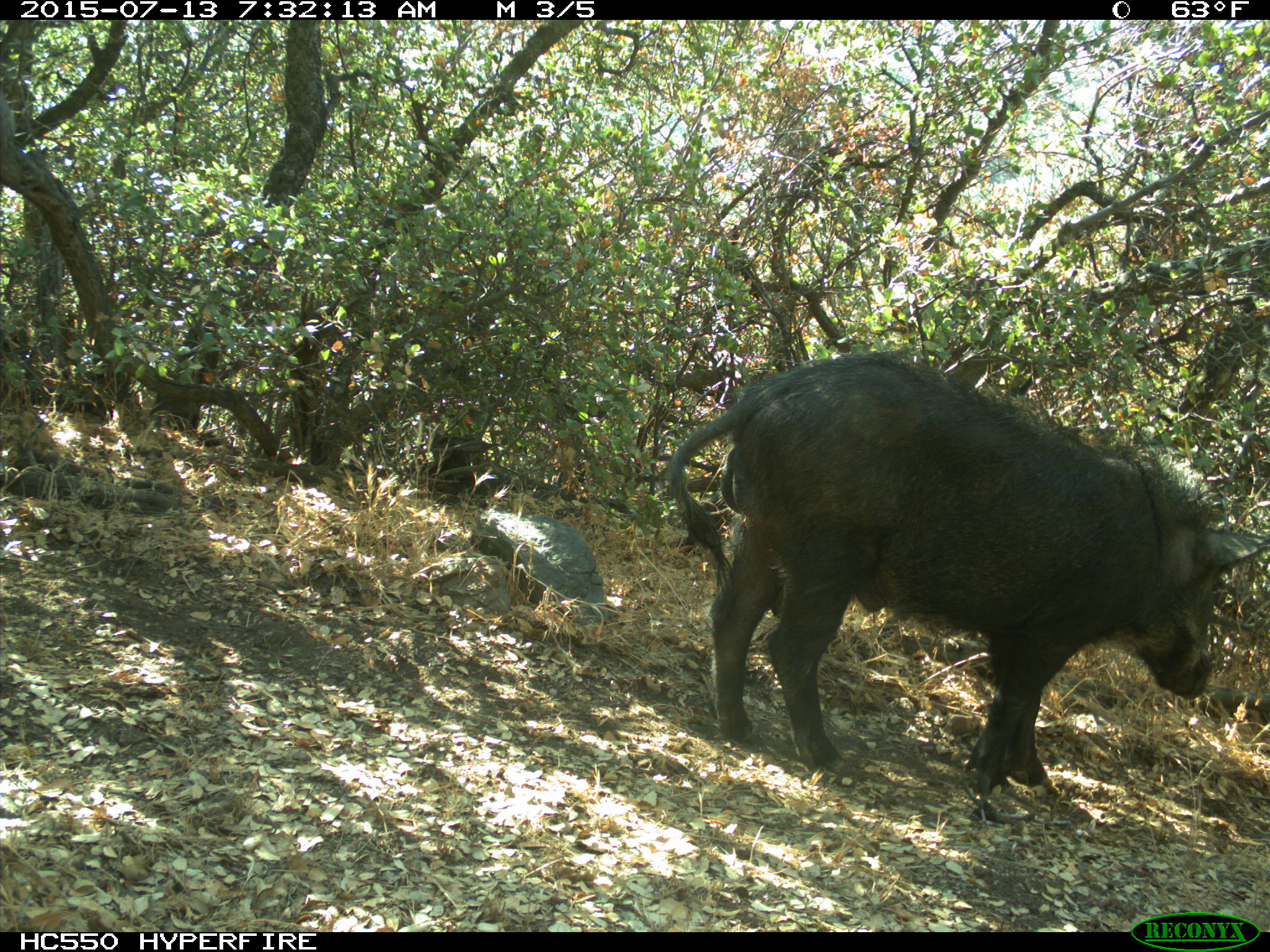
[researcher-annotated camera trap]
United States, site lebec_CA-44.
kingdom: Animalia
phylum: Chordata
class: Mammalia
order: Artiodactyla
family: Suidae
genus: Sus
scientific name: Sus scrofa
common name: wild boar